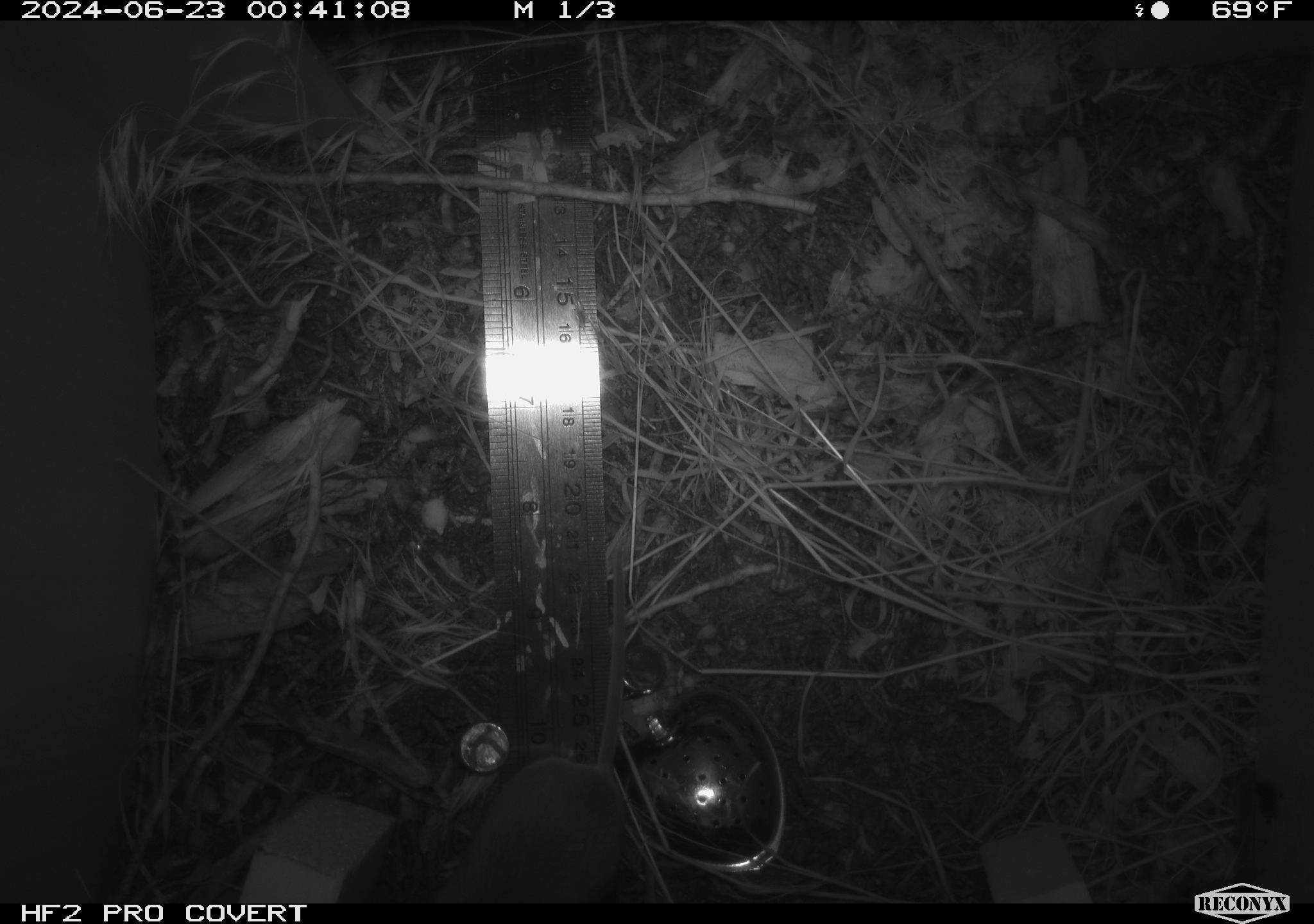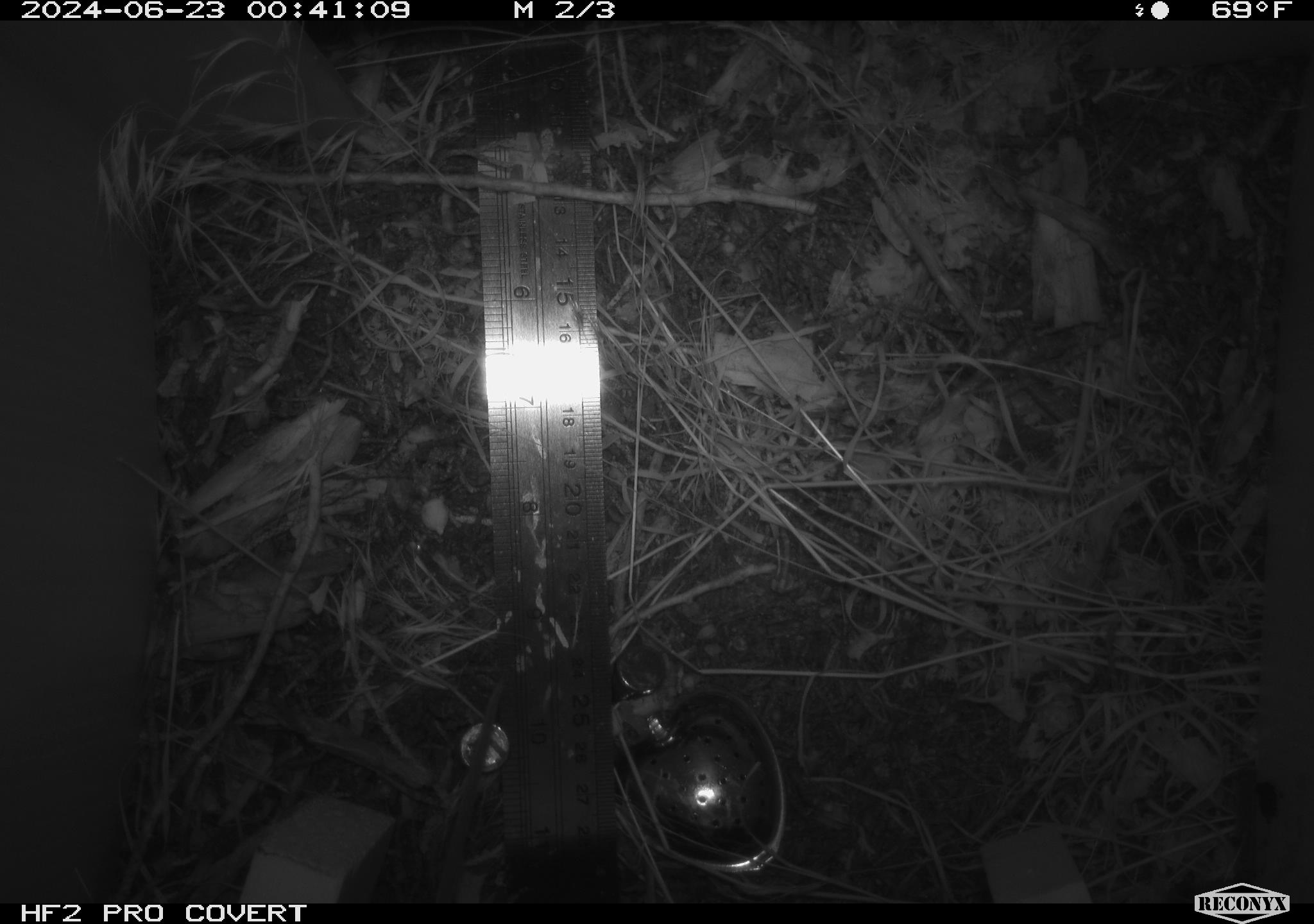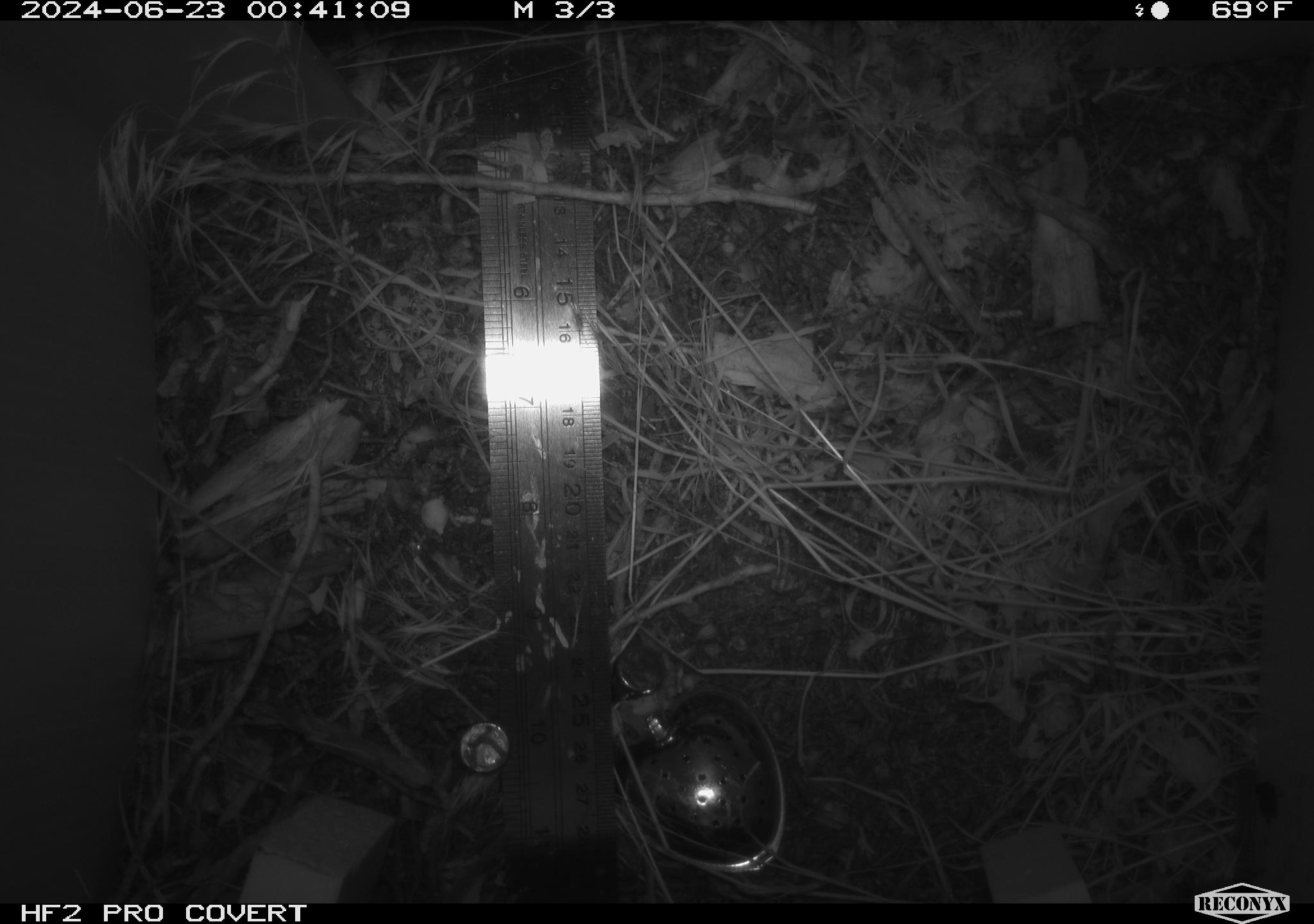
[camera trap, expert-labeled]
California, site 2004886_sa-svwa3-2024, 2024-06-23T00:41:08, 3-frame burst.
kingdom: Animalia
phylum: Chordata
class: Mammalia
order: Rodentia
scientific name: Rodentia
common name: mouse species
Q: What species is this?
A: Mouse species (Rodentia).